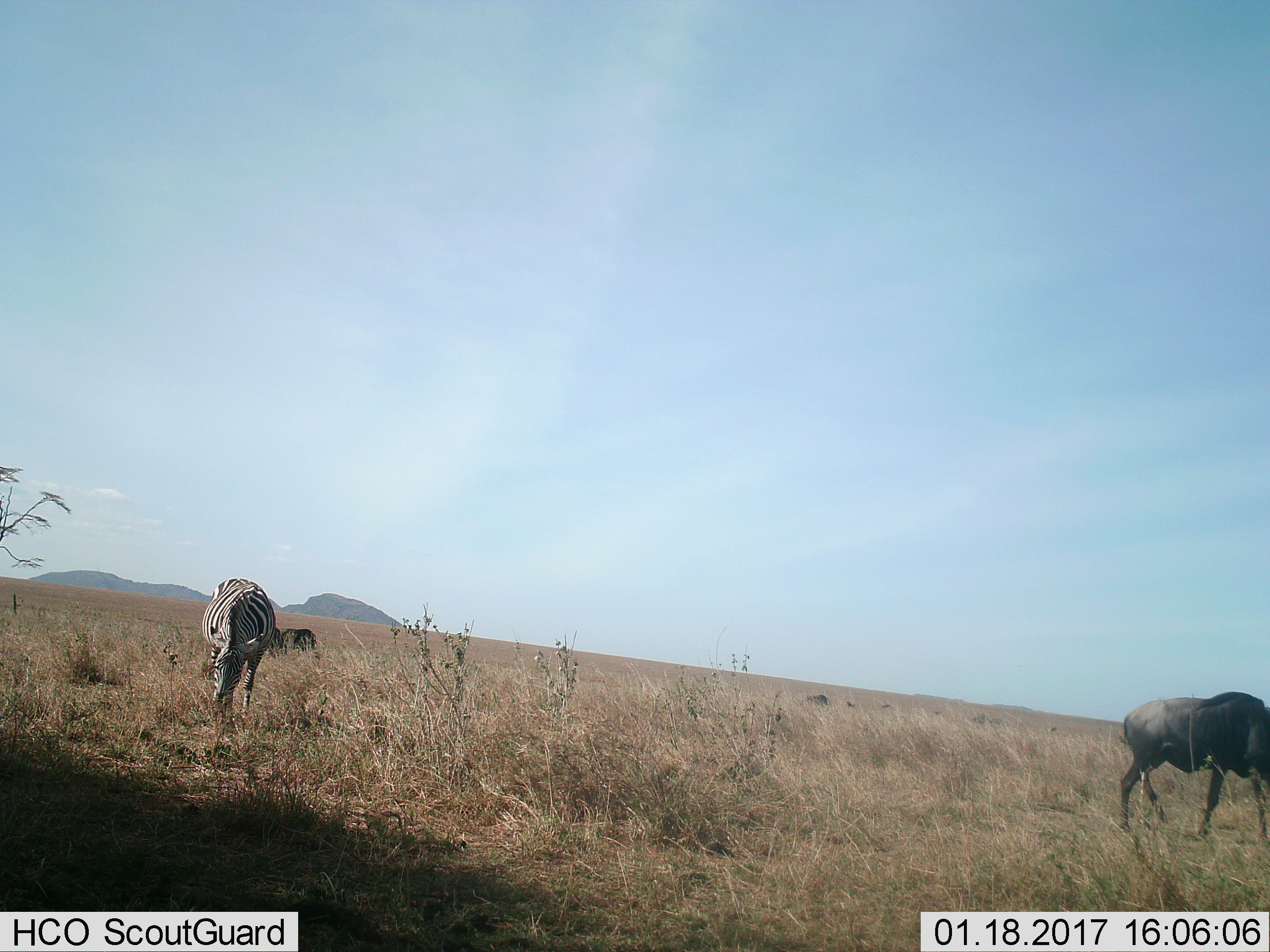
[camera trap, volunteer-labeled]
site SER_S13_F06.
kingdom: Animalia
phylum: Chordata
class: Mammalia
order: Artiodactyla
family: Bovidae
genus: Connochaetes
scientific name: Connochaetes taurinus taurinus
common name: blue wildebeest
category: wildebeestblue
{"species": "wildebeestblue (blue wildebeest) (Connochaetes taurinus taurinus)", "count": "3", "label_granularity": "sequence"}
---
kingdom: Animalia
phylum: Chordata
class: Mammalia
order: Perissodactyla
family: Equidae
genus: Equus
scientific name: Equus quagga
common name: plains zebra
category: zebraplains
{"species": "zebraplains (plains zebra) (Equus quagga)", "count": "1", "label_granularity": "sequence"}